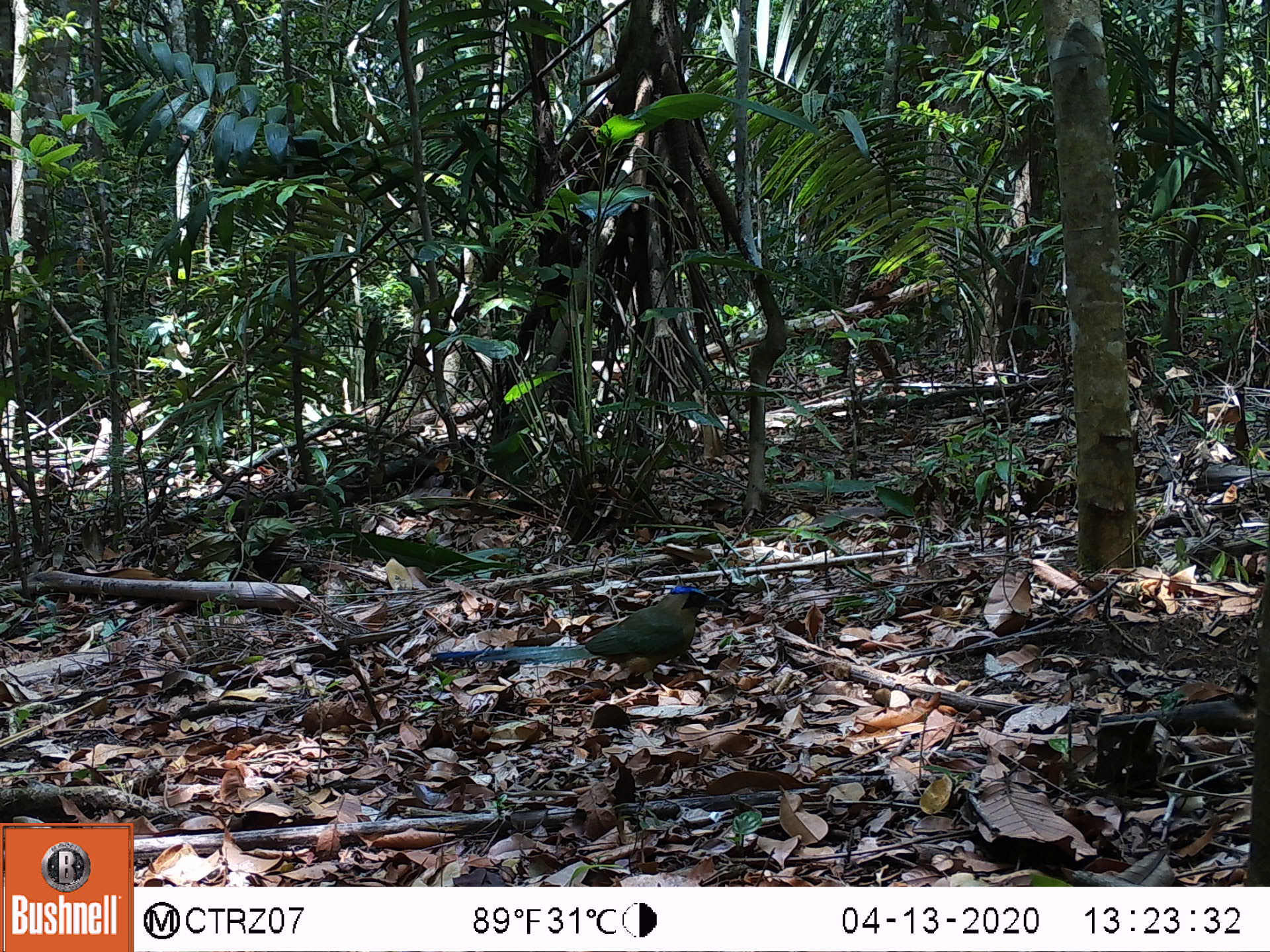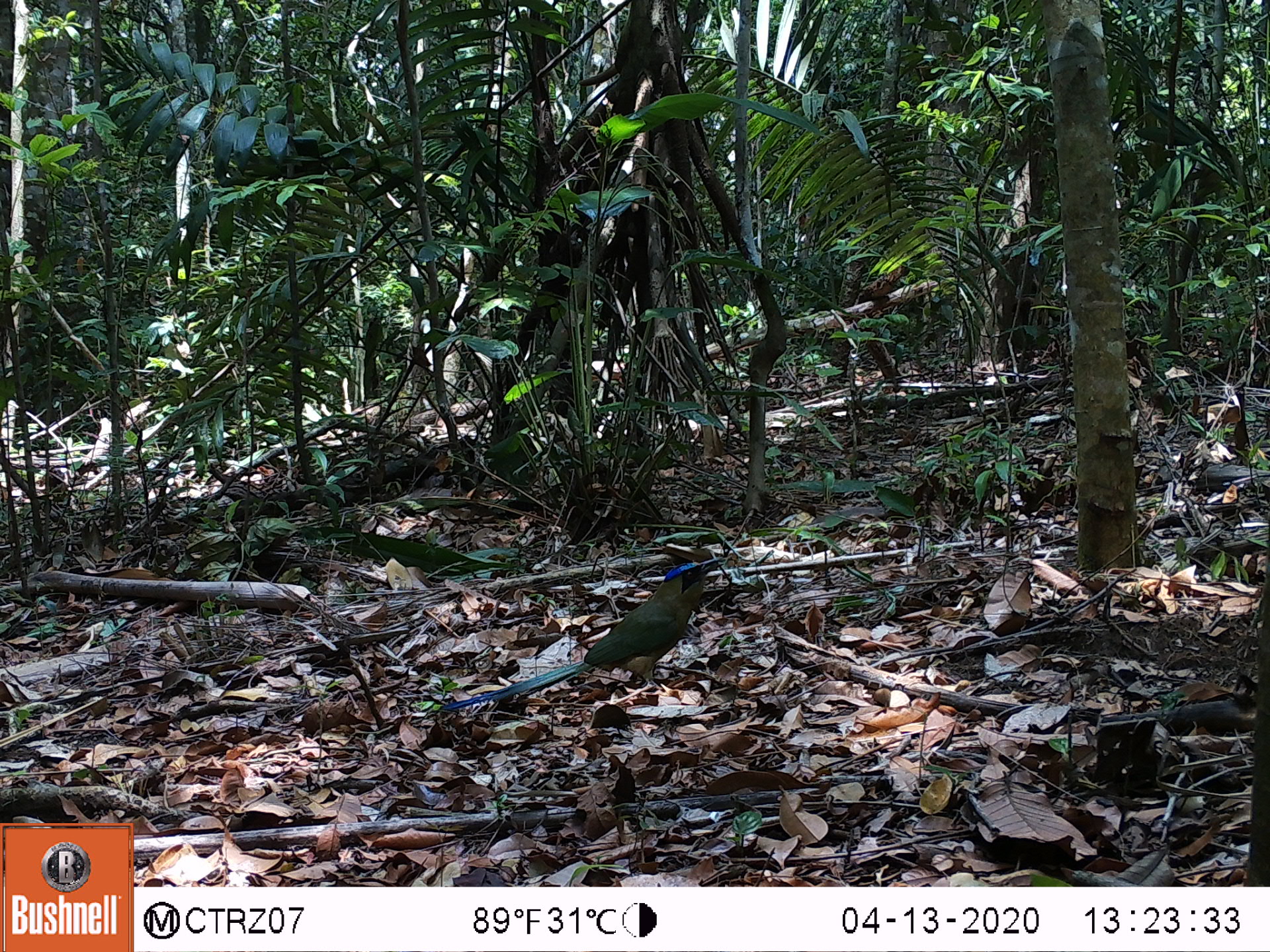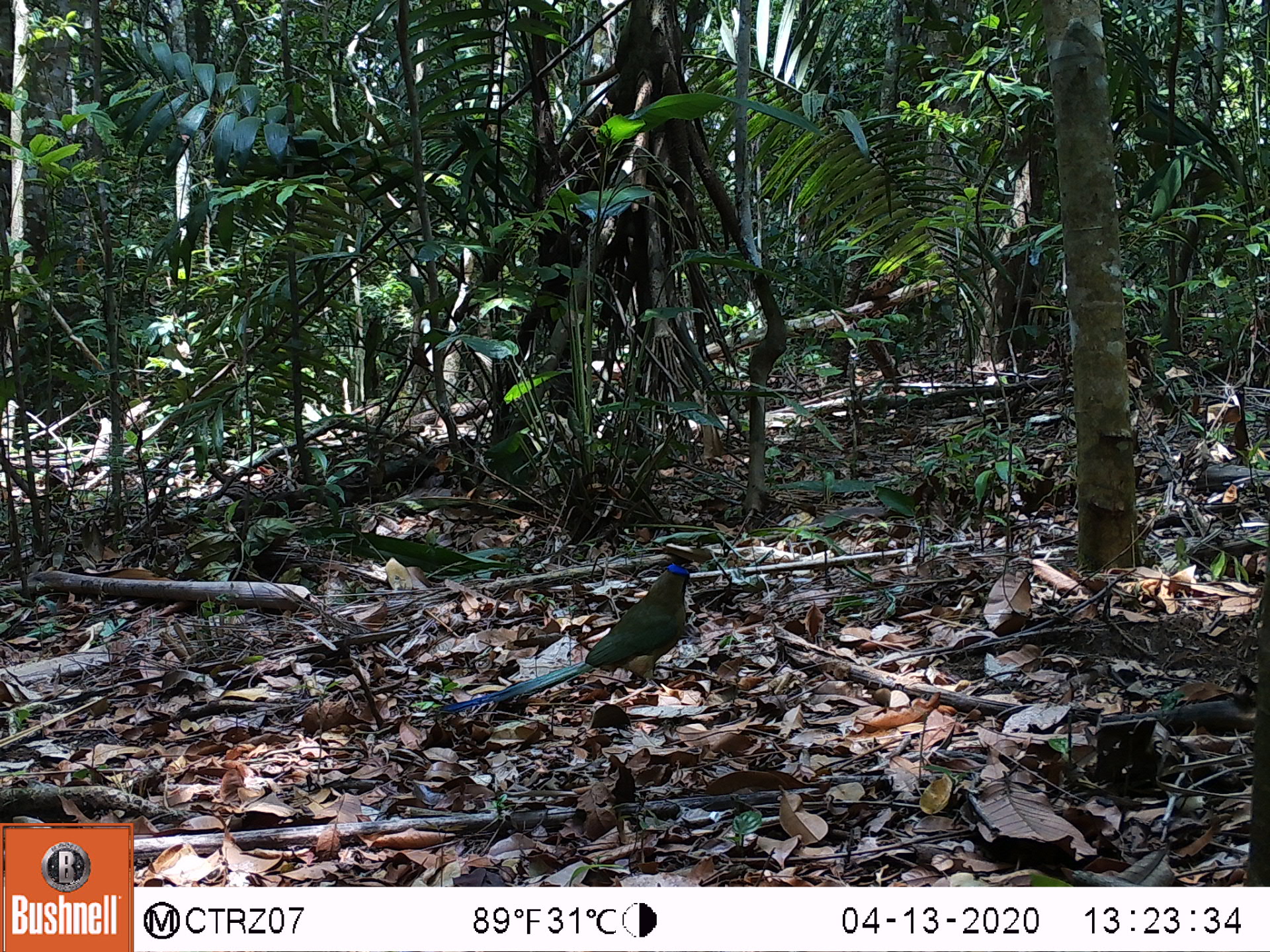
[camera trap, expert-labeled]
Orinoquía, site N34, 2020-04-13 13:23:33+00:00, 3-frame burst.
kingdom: Animalia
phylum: Chordata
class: Aves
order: Coraciiformes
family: Momotidae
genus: Momotus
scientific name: Momotus momota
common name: amazonian motmot